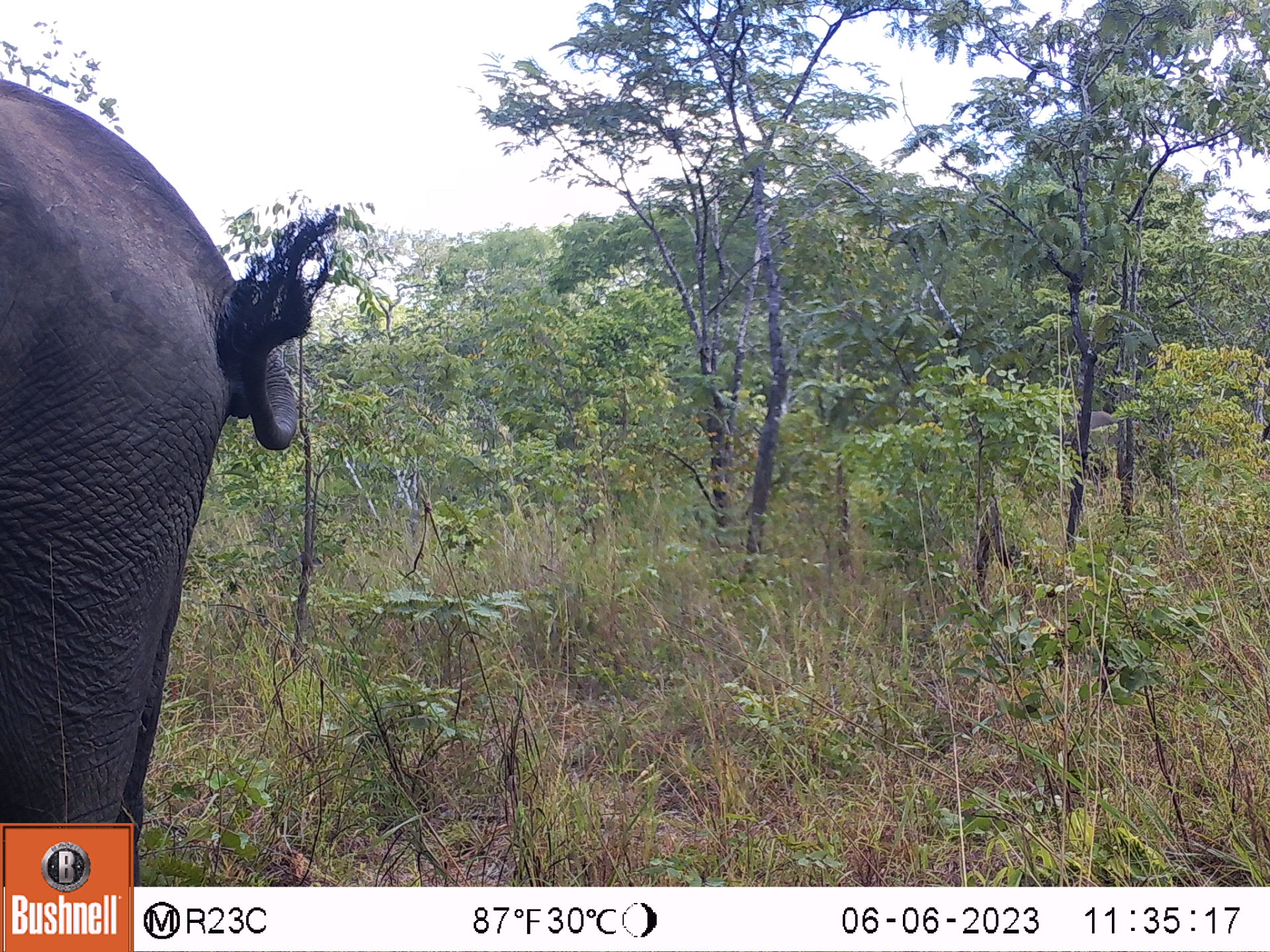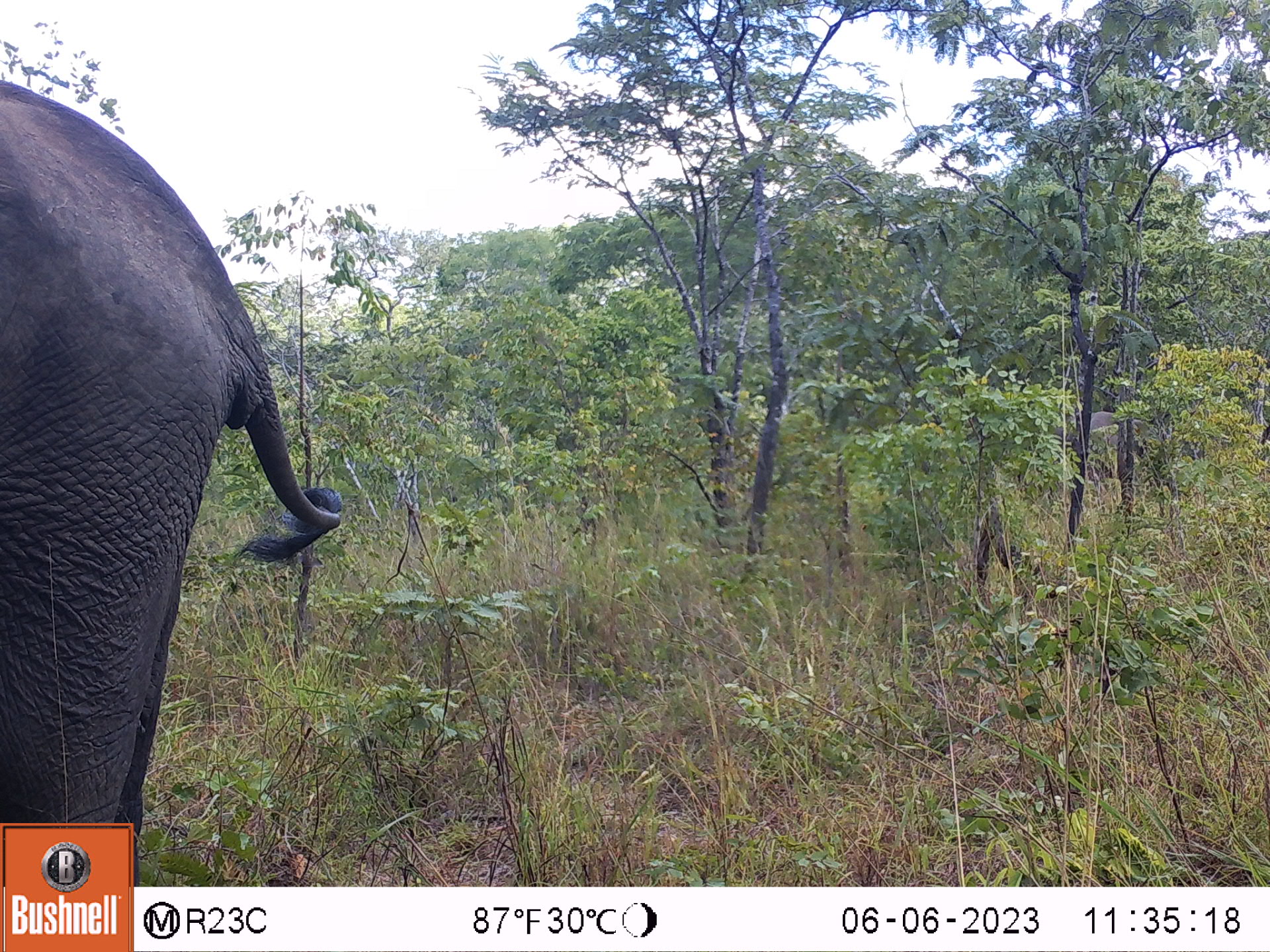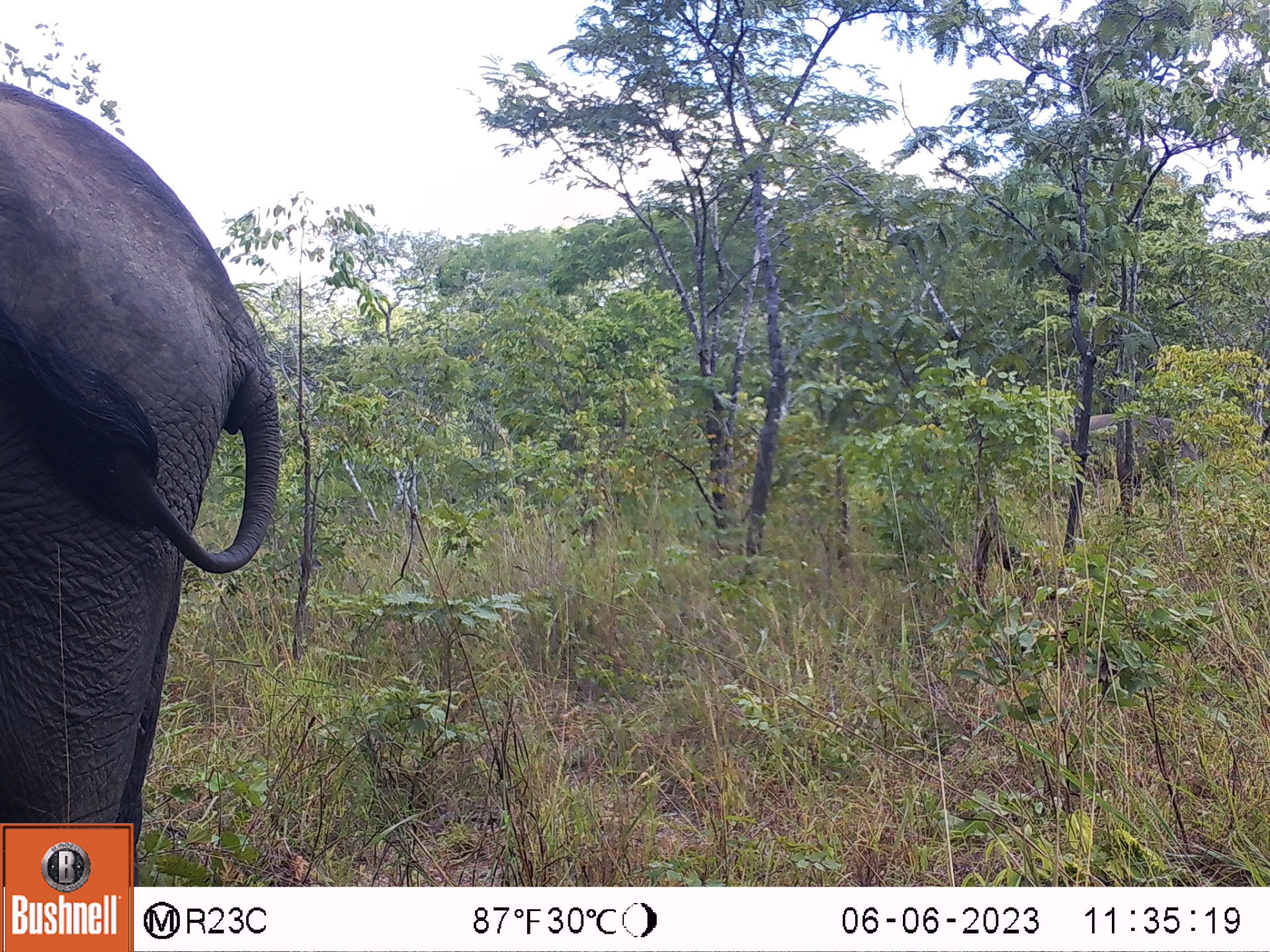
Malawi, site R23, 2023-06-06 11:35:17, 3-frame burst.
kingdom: Animalia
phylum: Chordata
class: Mammalia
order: Proboscidea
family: Elephantidae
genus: Loxodonta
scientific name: Loxodonta africana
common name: african savanna elephant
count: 2